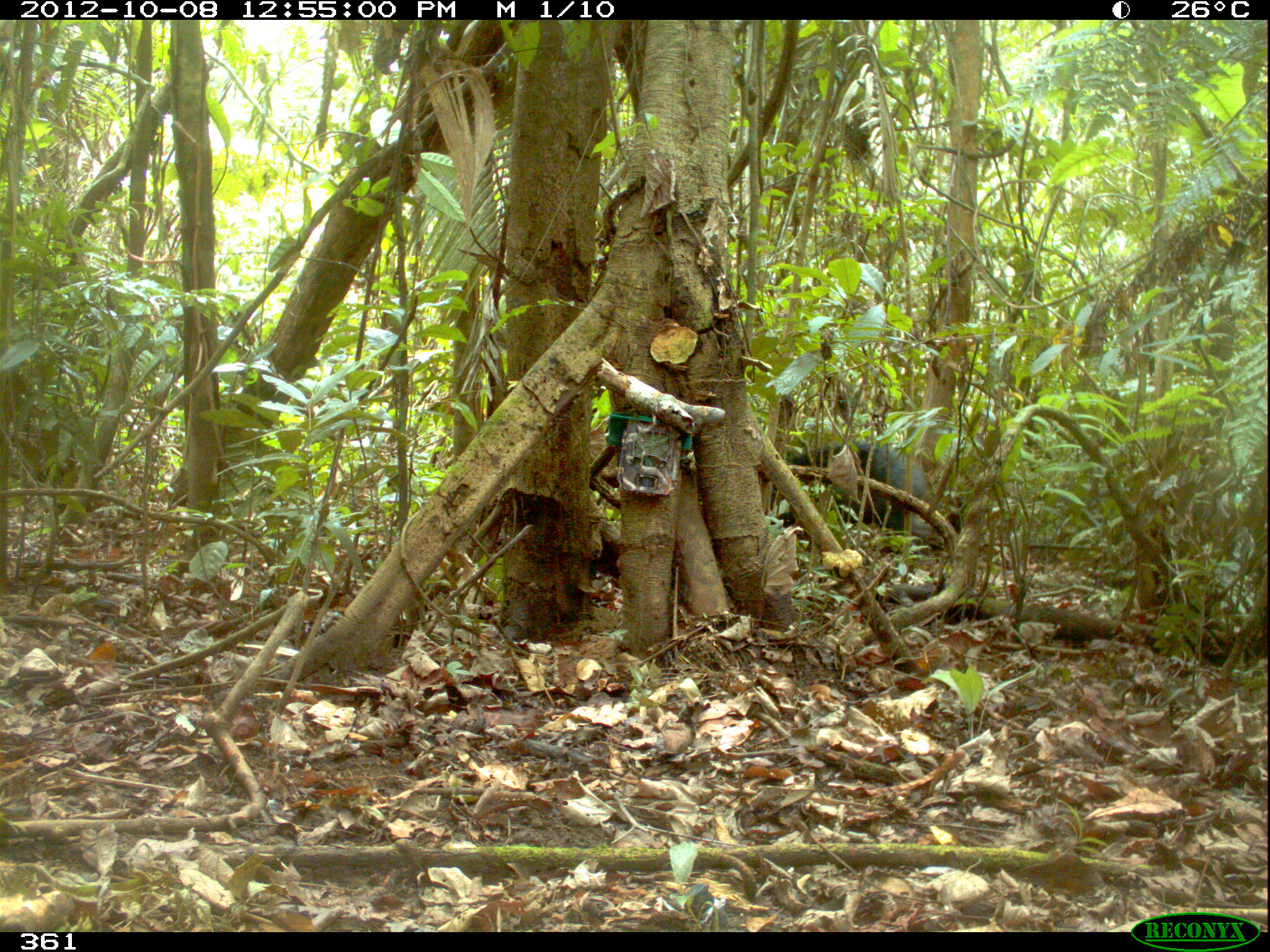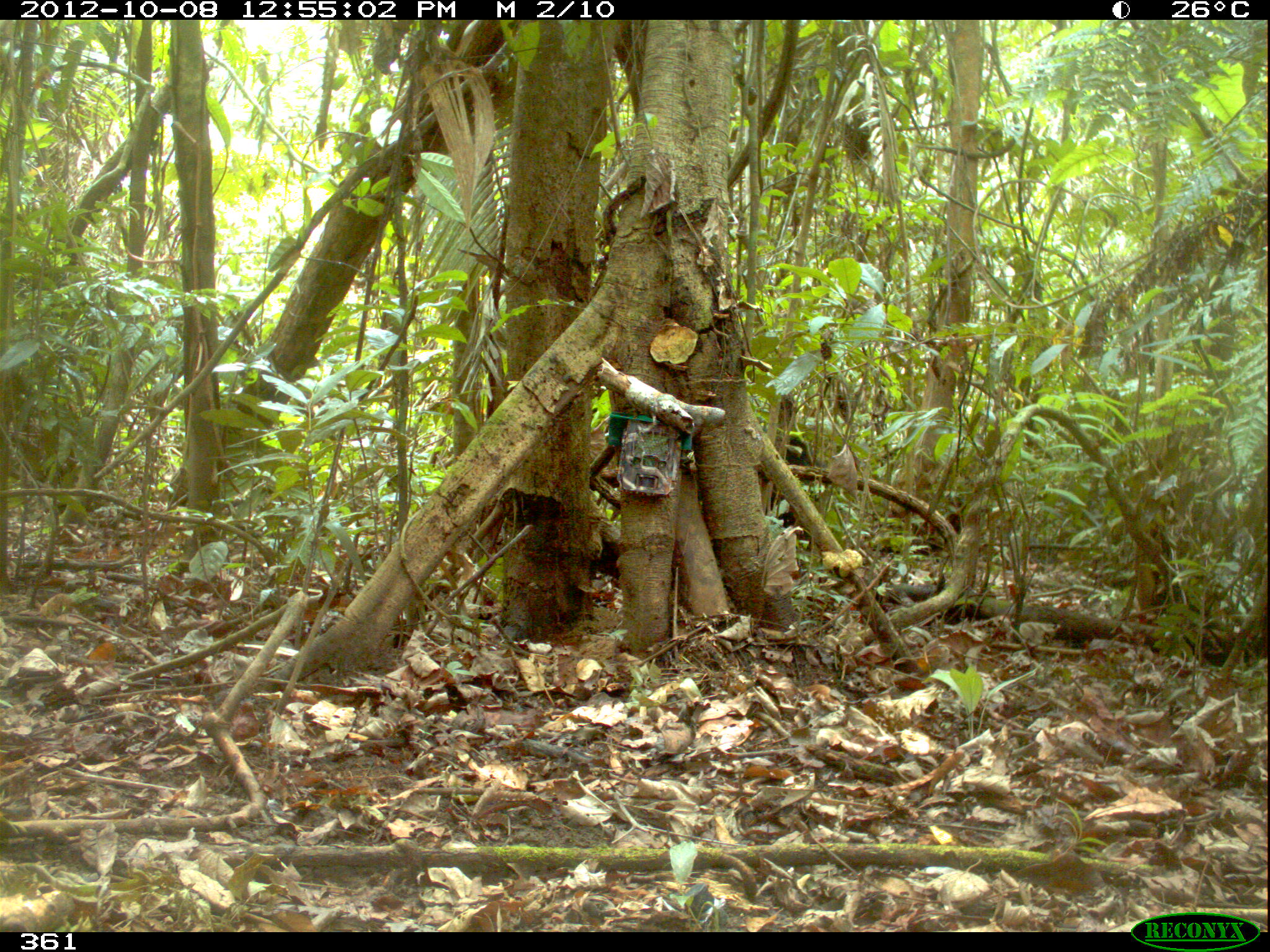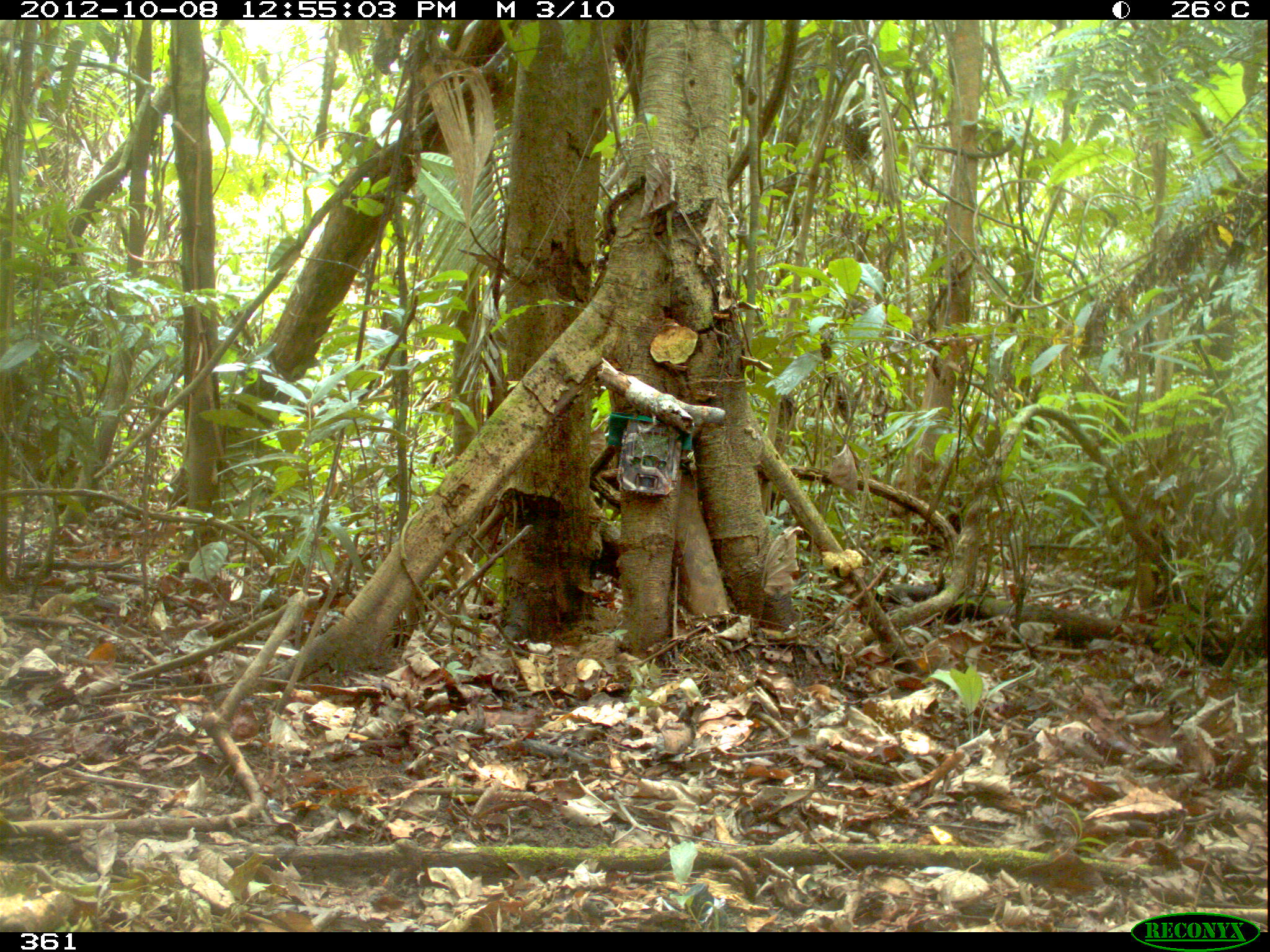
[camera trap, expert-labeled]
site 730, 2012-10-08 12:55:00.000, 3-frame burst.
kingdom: Animalia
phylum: Chordata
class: Mammalia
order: Artiodactyla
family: Tayassuidae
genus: Tayassu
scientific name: Tayassu pecari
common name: white-lipped peccary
Tayassu pecari (white-lipped peccary).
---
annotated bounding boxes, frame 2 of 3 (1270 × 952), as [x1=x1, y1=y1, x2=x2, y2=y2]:
tayassu pecari: [x1=756, y1=434, x2=826, y2=542]